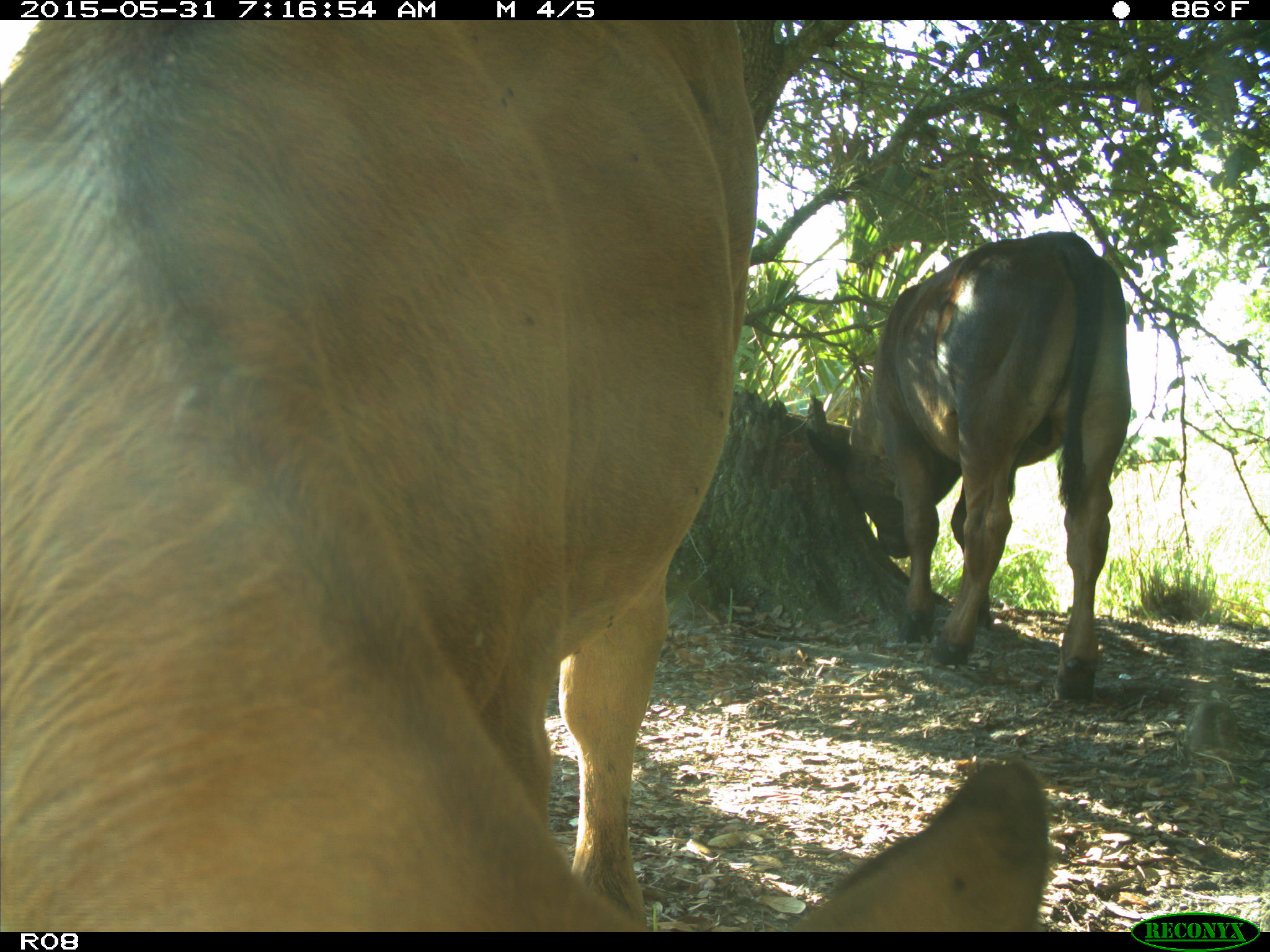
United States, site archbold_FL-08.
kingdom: Animalia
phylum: Chordata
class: Mammalia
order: Artiodactyla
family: Bovidae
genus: Bos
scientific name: Bos taurus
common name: domestic cow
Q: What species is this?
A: Bos taurus (domestic cow).